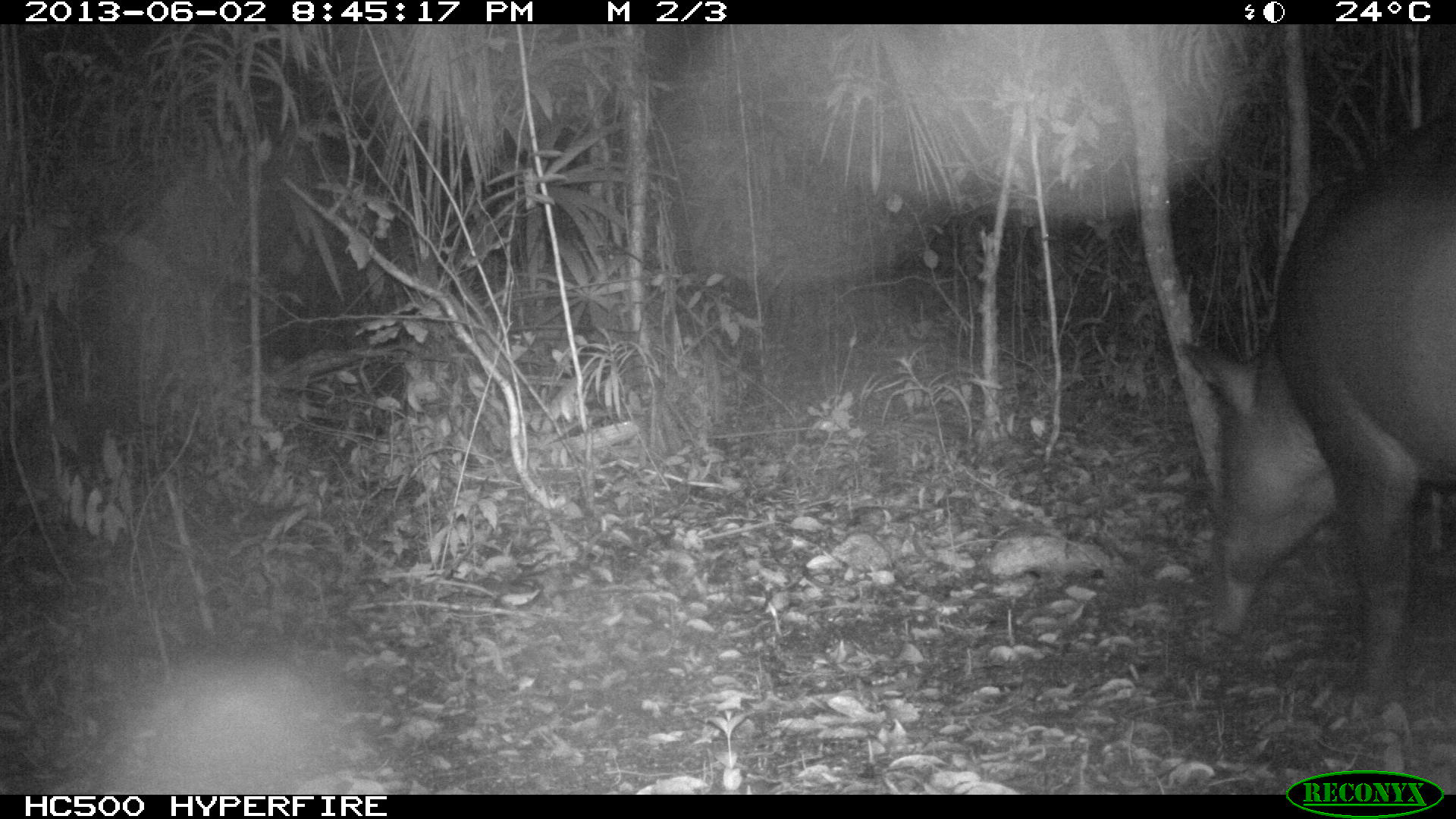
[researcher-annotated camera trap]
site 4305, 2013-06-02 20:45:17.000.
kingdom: Animalia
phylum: Chordata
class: Mammalia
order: Perissodactyla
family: Tapiridae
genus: Tapirus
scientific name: Tapirus bairdii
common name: baird's tapir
Tapirus bairdii (baird's tapir), count 1, sex male.